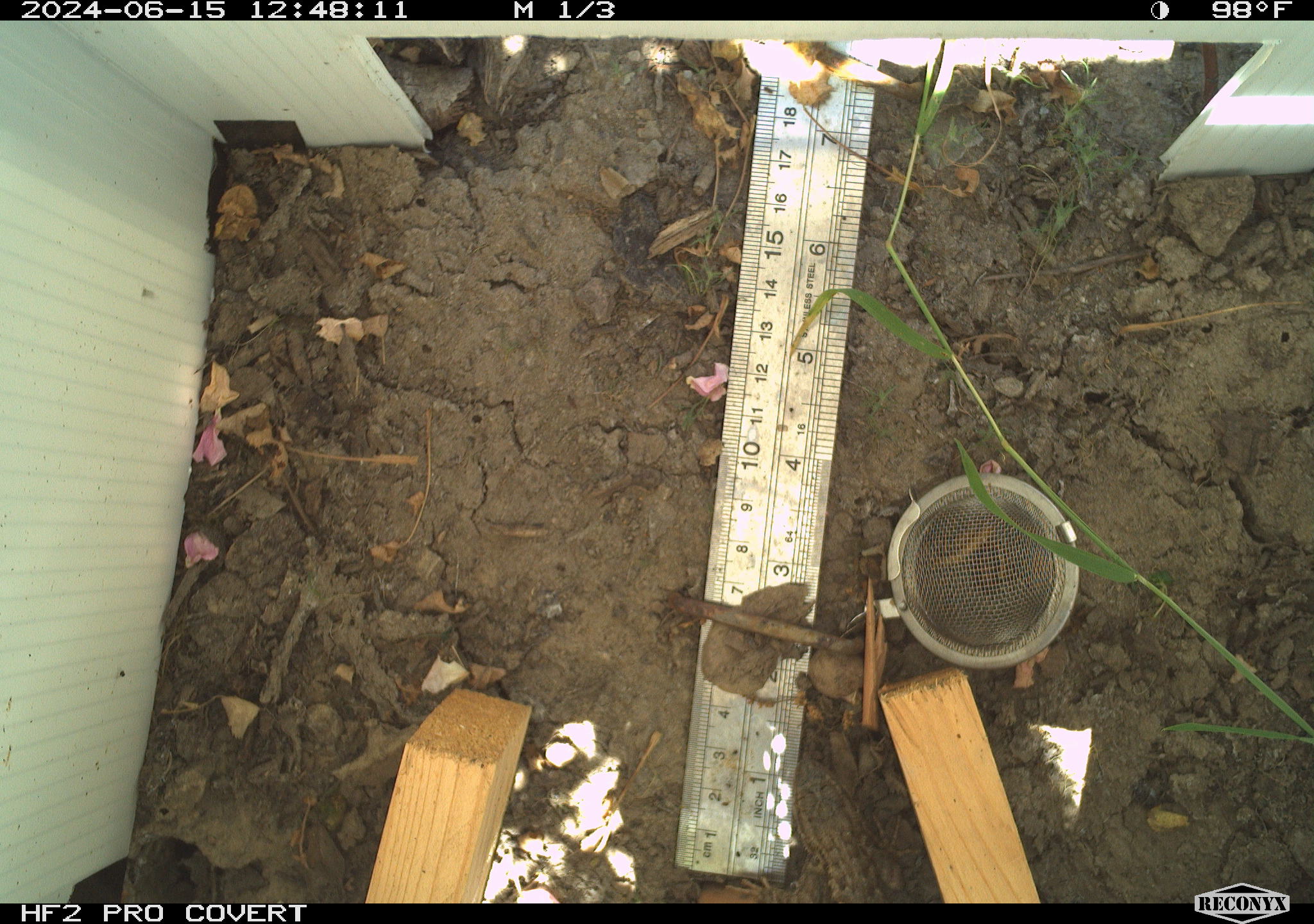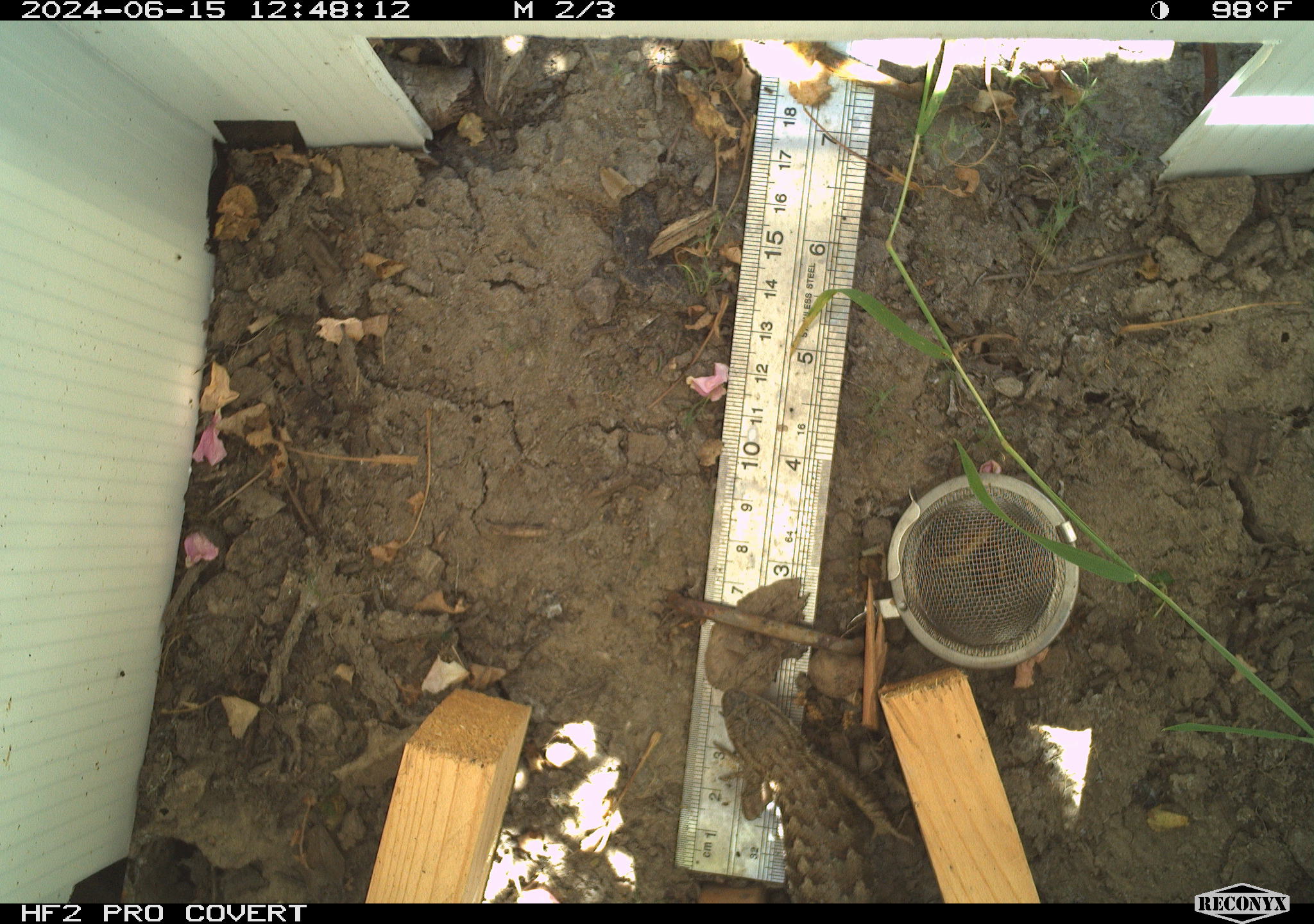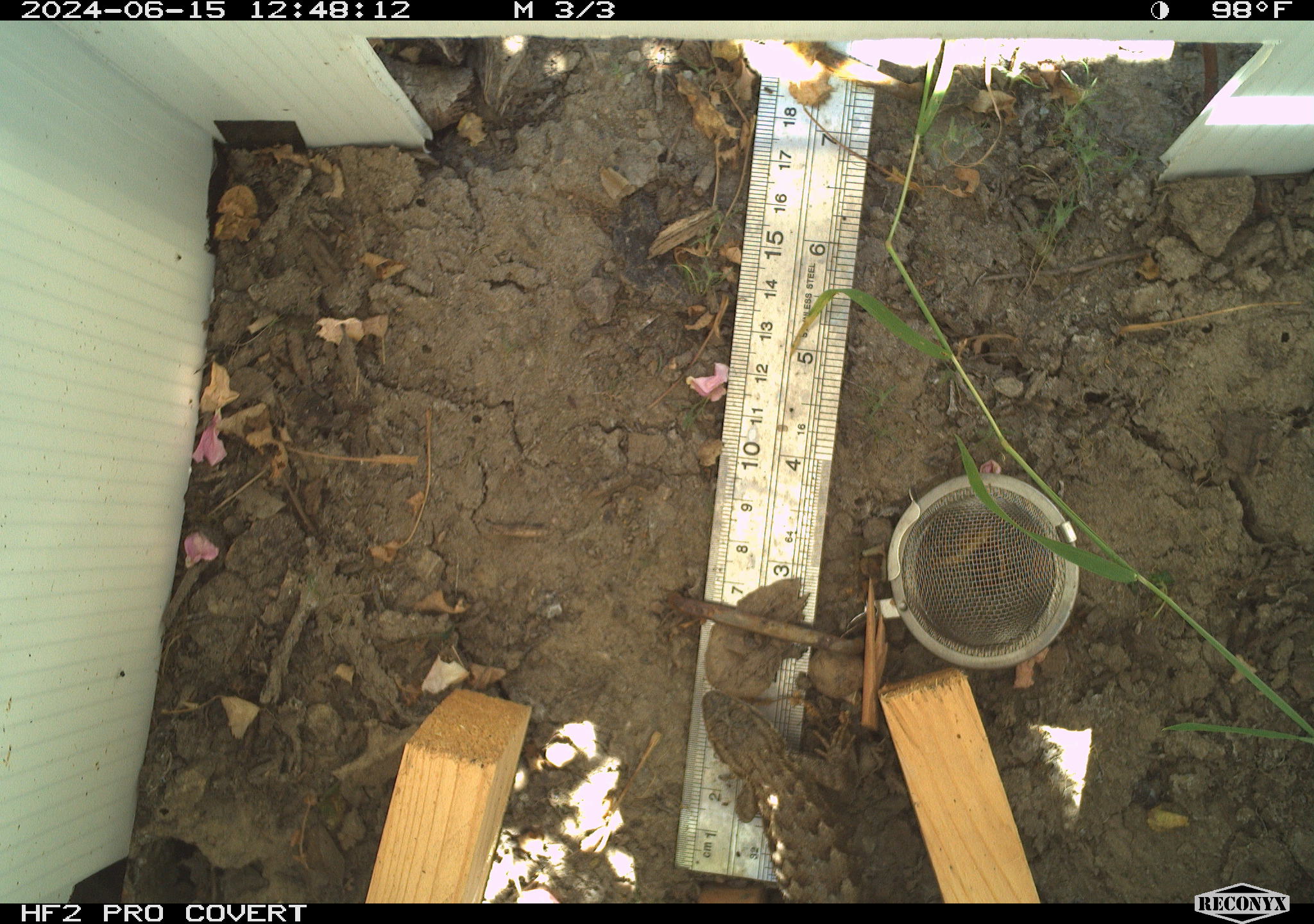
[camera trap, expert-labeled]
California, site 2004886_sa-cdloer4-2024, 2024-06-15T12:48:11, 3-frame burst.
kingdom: Animalia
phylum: Chordata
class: Reptilia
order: Squamata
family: Phrynosomatidae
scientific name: Phrynosomatidae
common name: north american spiny lizards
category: sceloporus/uta species